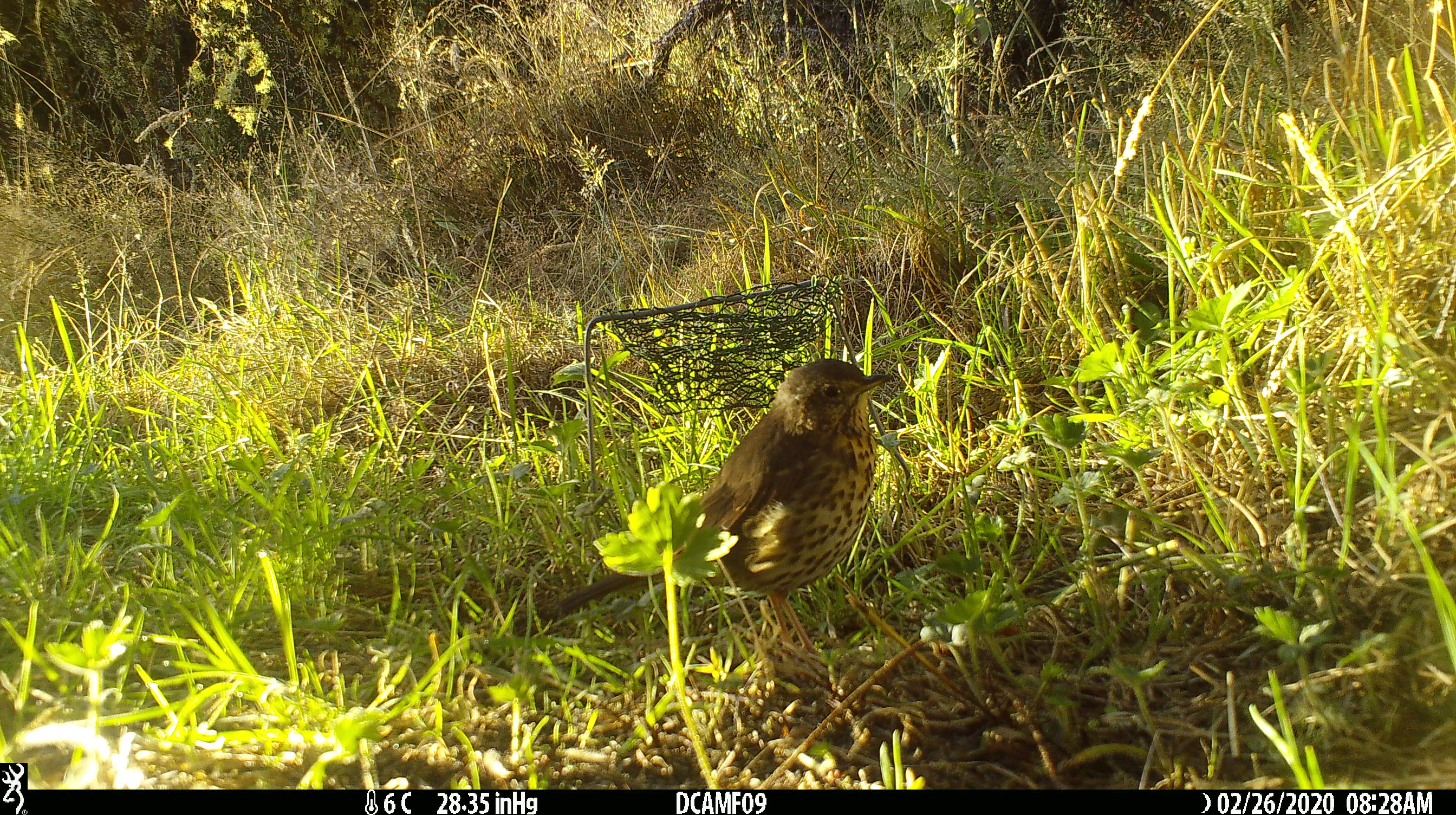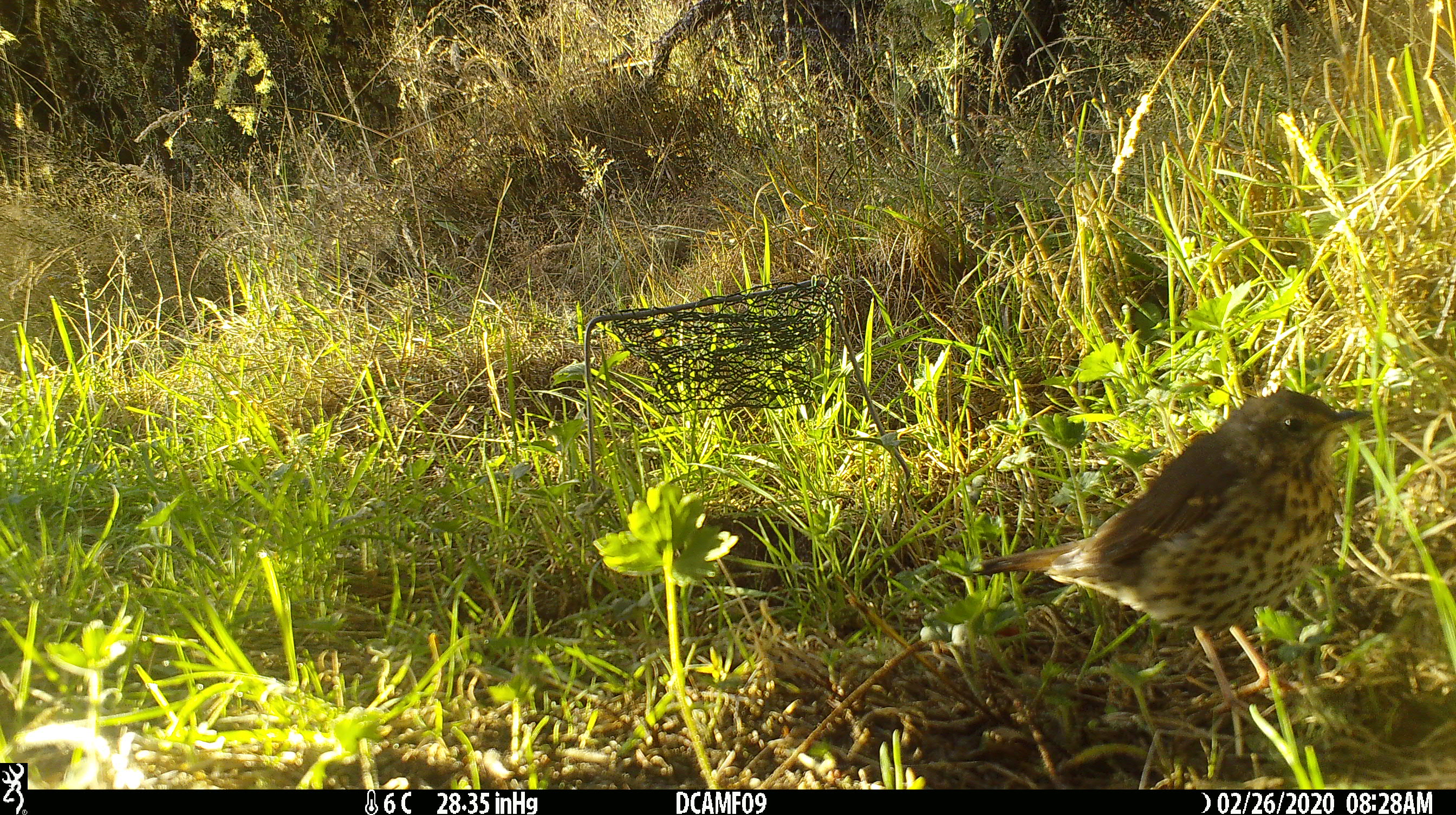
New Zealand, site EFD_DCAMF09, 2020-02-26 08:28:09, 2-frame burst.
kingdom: Animalia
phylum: Chordata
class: Aves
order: Passeriformes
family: Turdidae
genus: Turdus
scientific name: Turdus philomelos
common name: song thrush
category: thrush